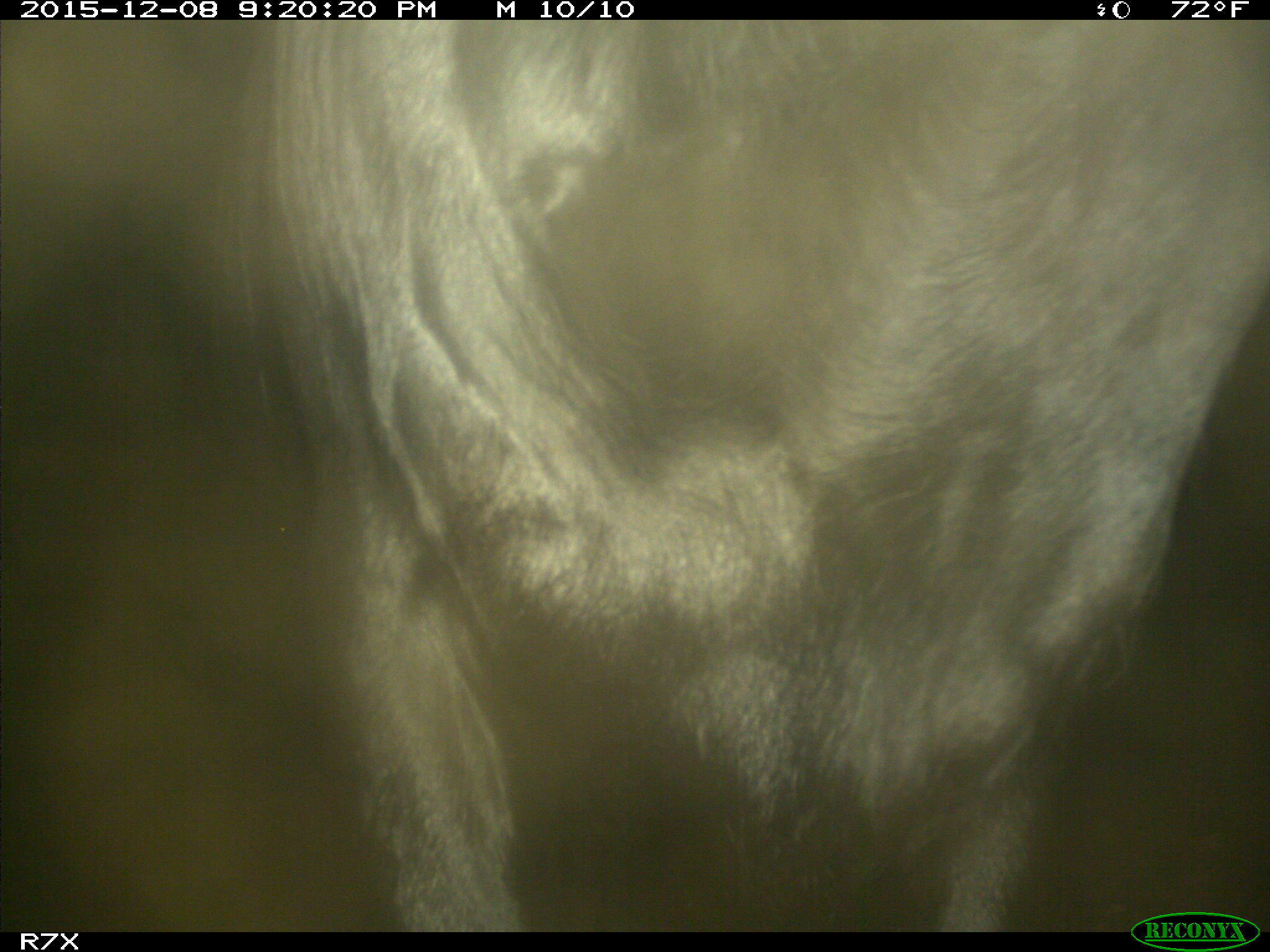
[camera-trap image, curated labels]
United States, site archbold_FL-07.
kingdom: Animalia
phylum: Chordata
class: Mammalia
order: Artiodactyla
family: Bovidae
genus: Bos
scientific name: Bos taurus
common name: domestic cow